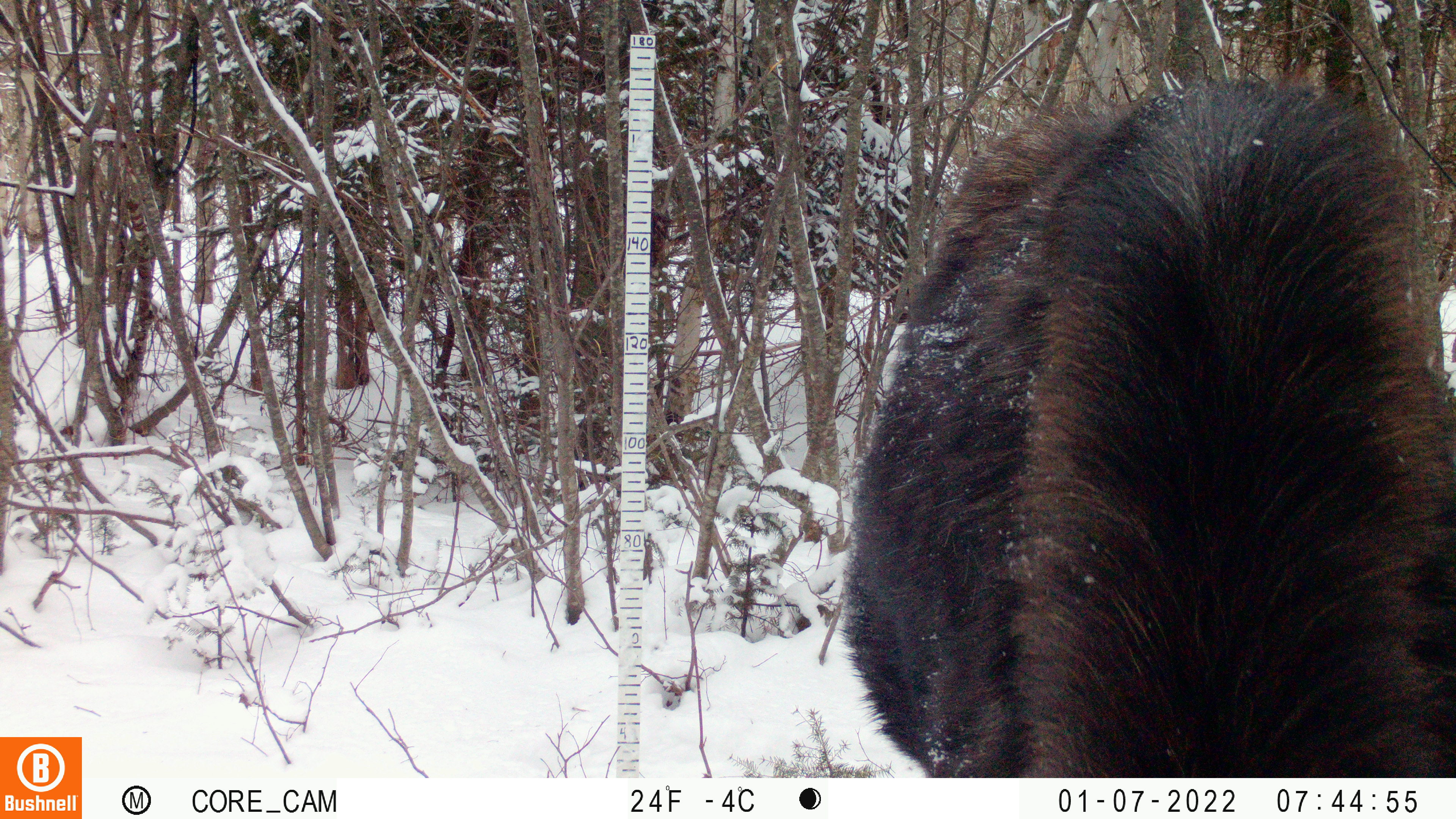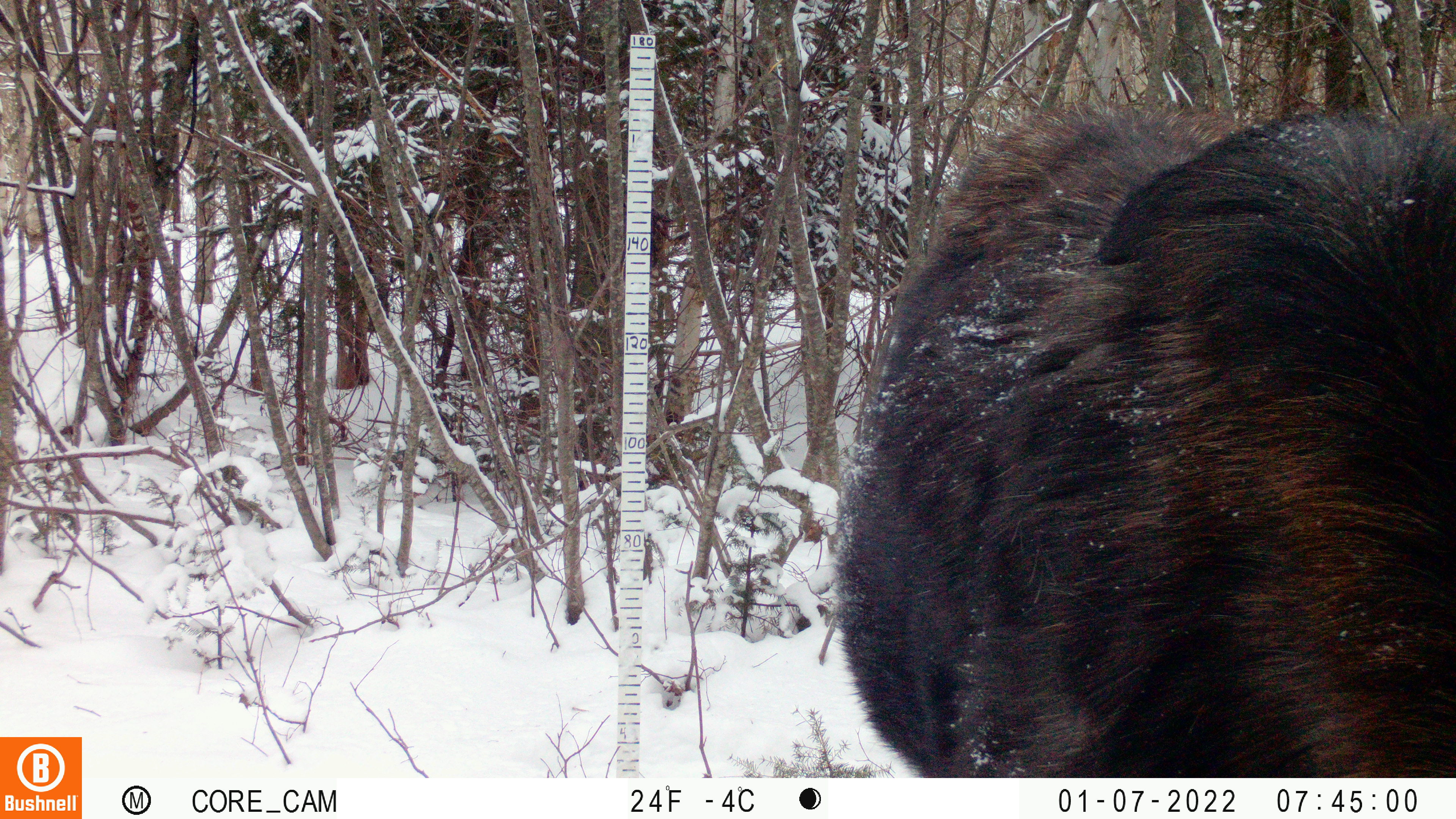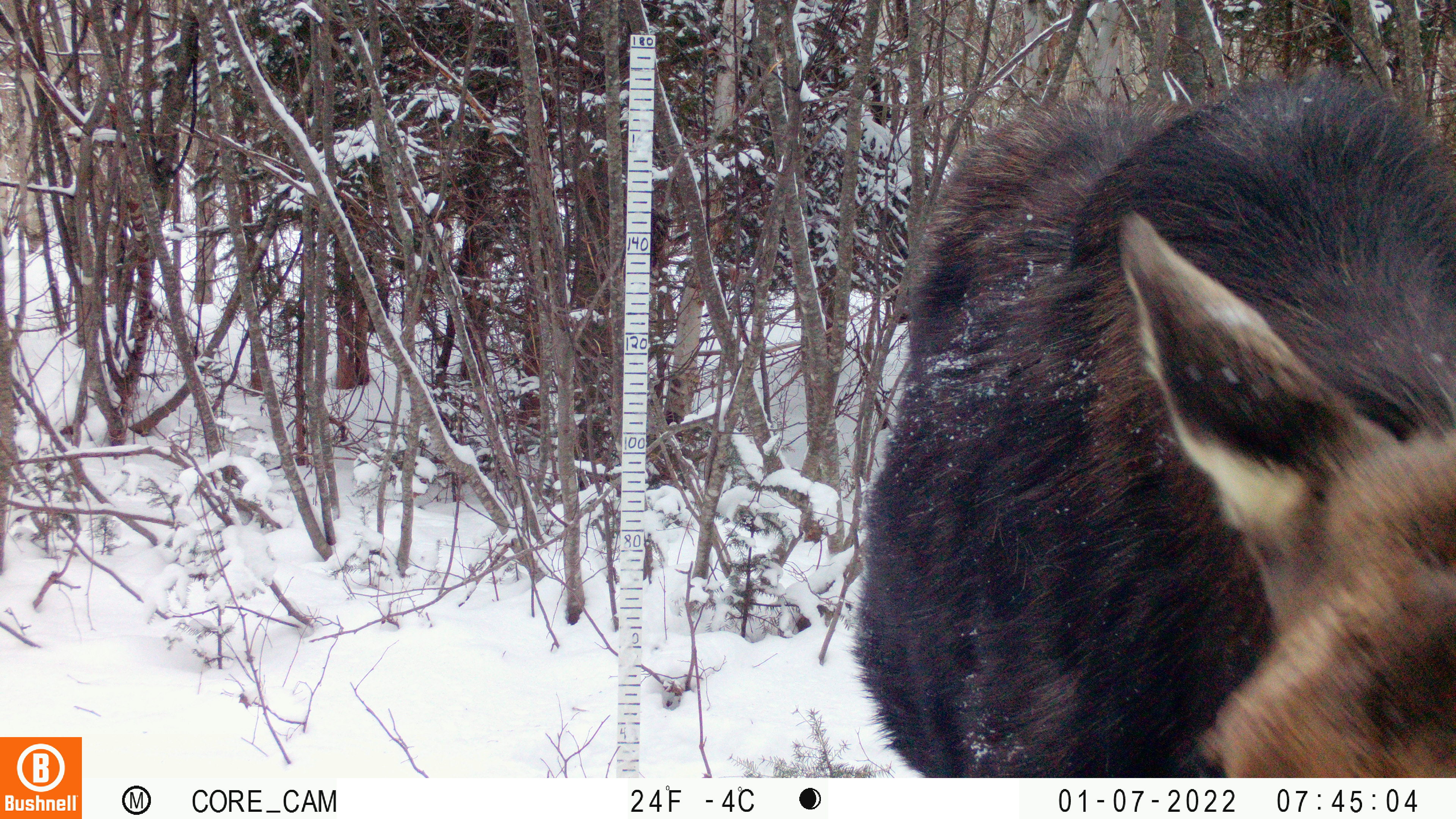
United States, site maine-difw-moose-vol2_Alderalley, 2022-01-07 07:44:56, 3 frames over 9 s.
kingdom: Animalia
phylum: Chordata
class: Mammalia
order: Artiodactyla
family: Cervidae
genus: Alces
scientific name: Alces alces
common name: moose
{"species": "moose (Alces alces)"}